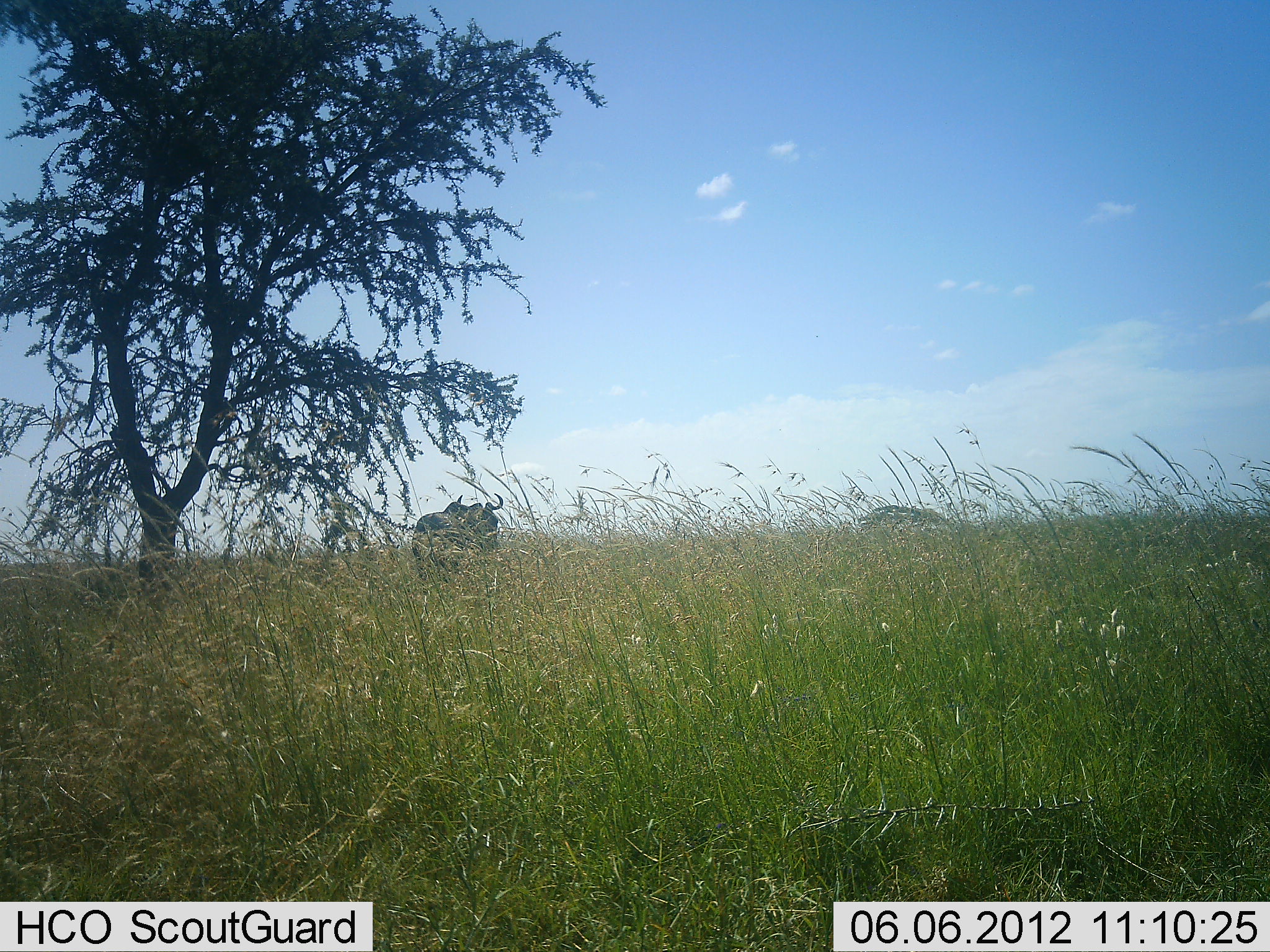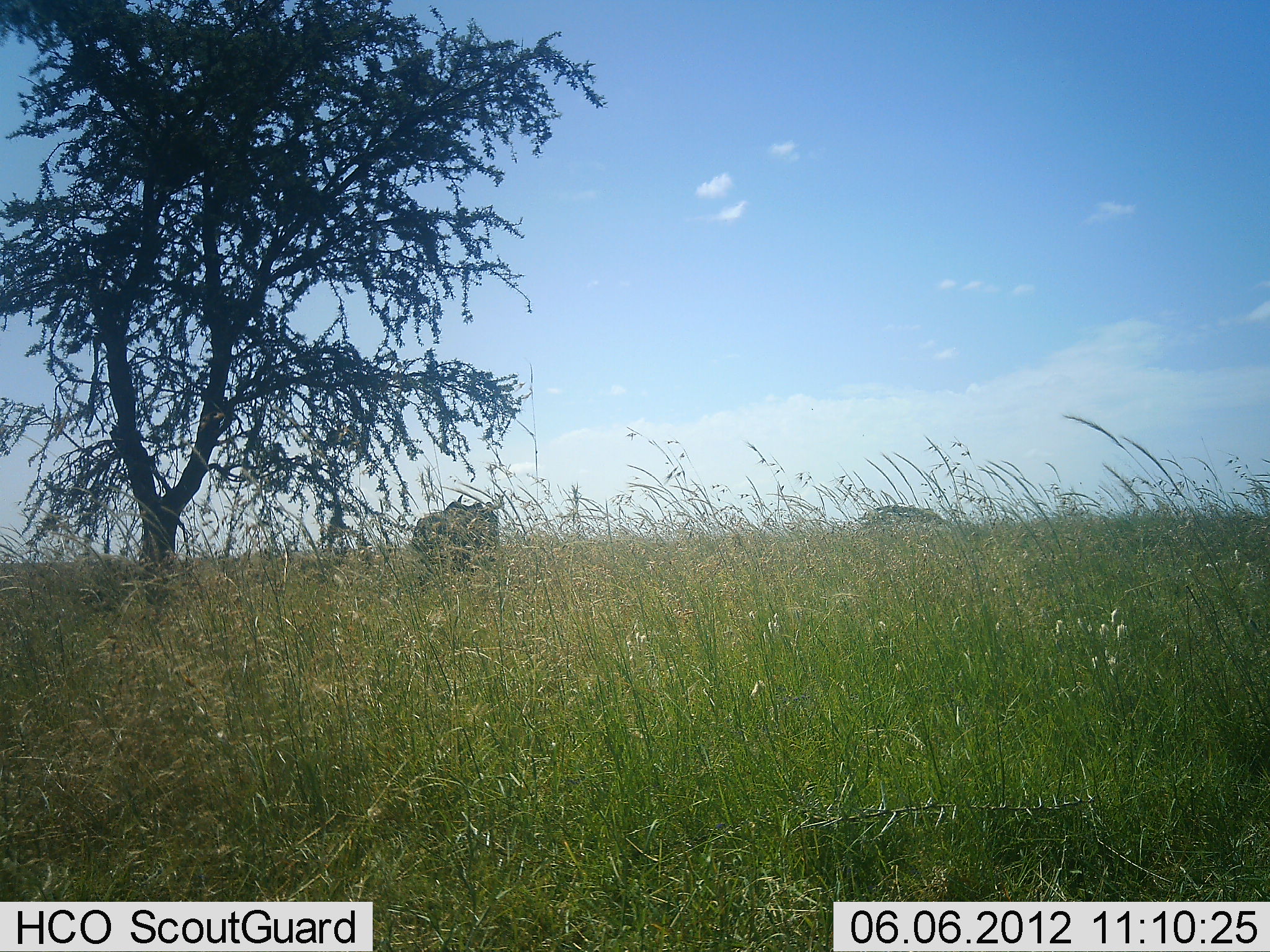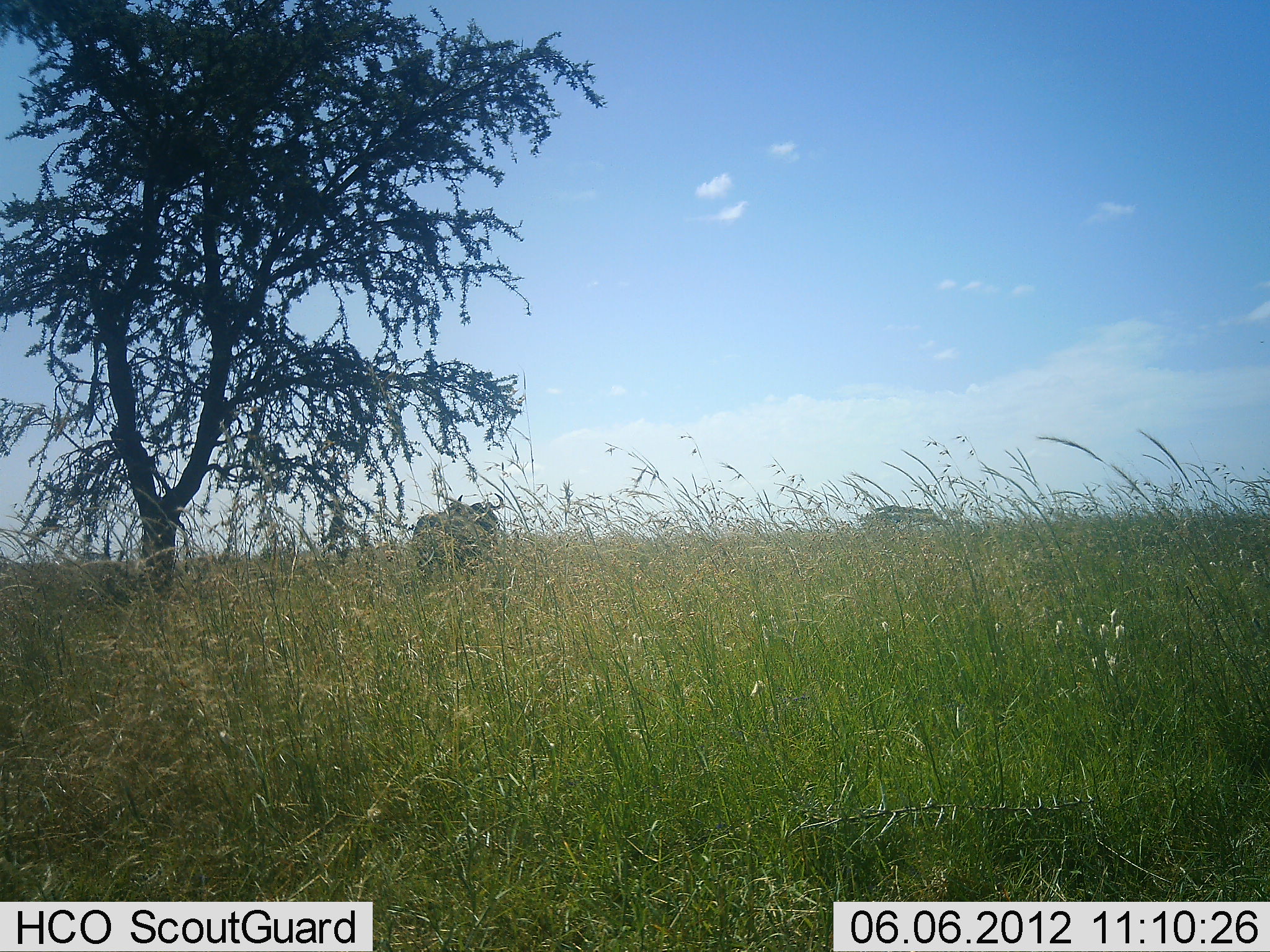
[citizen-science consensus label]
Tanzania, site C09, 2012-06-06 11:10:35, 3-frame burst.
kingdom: Animalia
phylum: Chordata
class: Mammalia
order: Artiodactyla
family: Bovidae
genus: Connochaetes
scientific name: Connochaetes taurinus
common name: blue wildebeest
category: wildebeest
Wildebeest (blue wildebeest) (Connochaetes taurinus), count 1. Behavior (volunteer vote fractions): standing 90%, resting 0%, moving 10%, interacting 0%. Young present (vote fraction): 0%. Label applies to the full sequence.